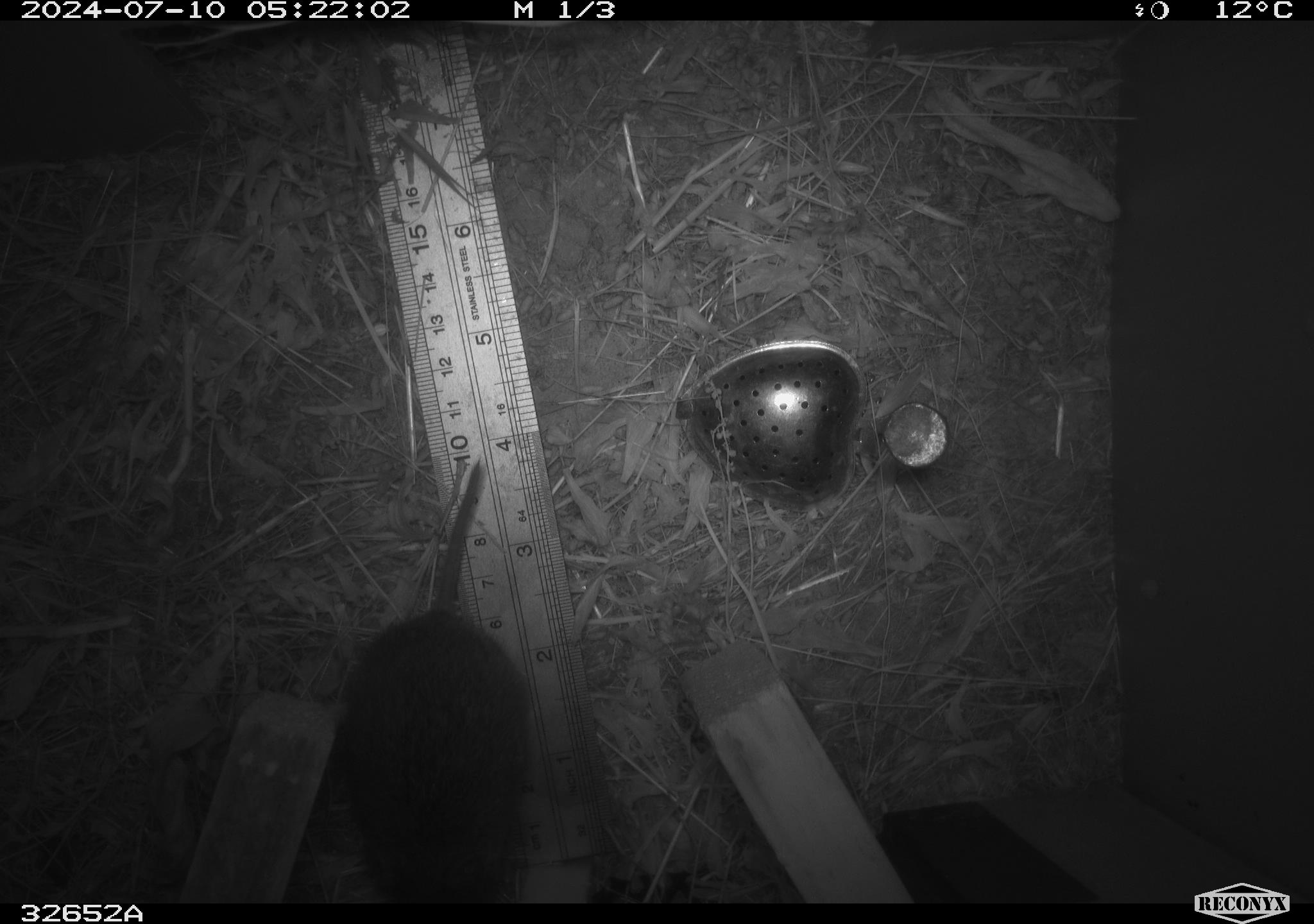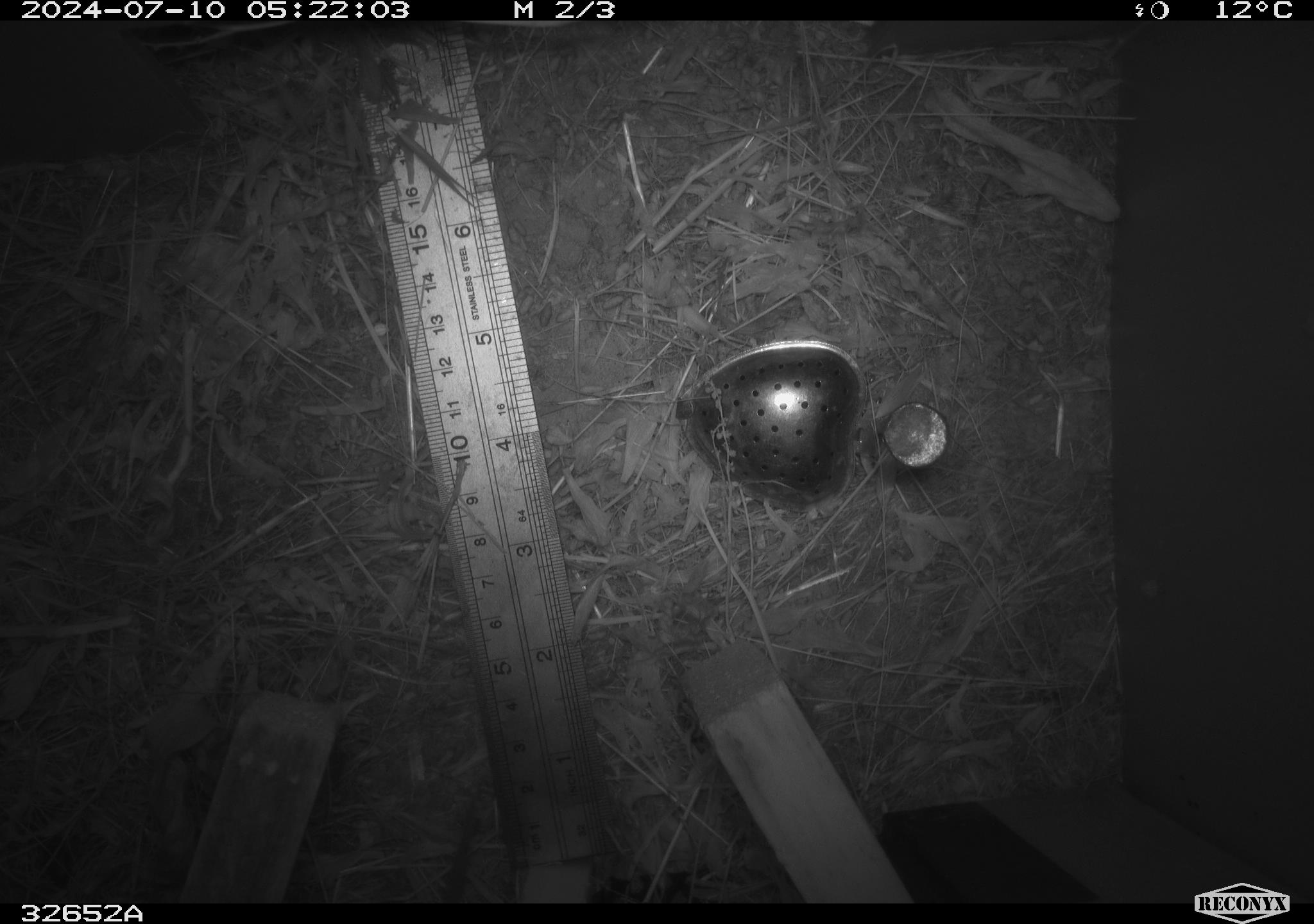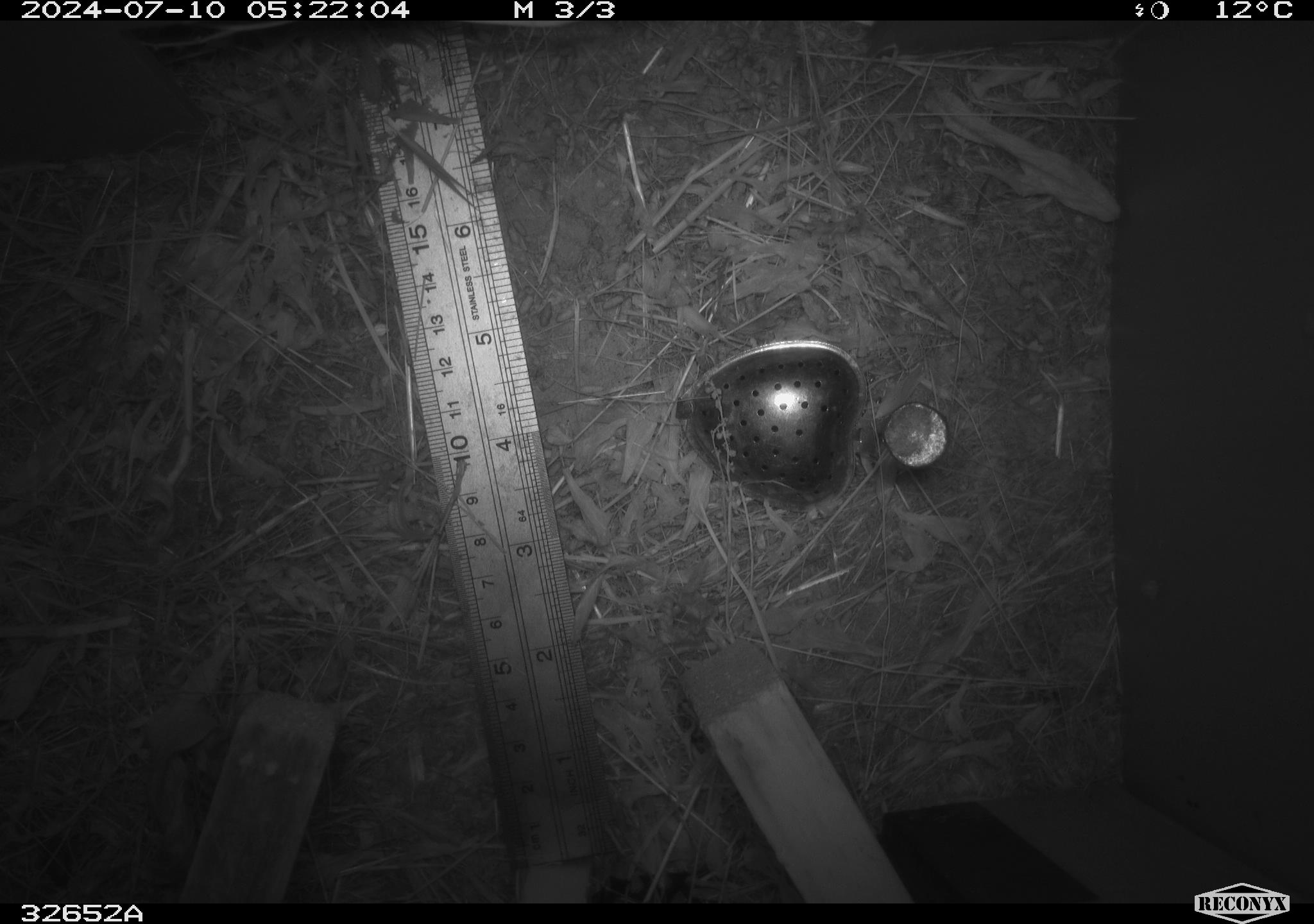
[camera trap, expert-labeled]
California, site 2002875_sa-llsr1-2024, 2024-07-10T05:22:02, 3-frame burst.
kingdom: Animalia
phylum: Chordata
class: Mammalia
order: Rodentia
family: Cricetidae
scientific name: Arvicolinae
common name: voles, lemmings, and muskrats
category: arvicolinae subfamily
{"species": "arvicolinae subfamily (voles, lemmings, and muskrats) (Arvicolinae)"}